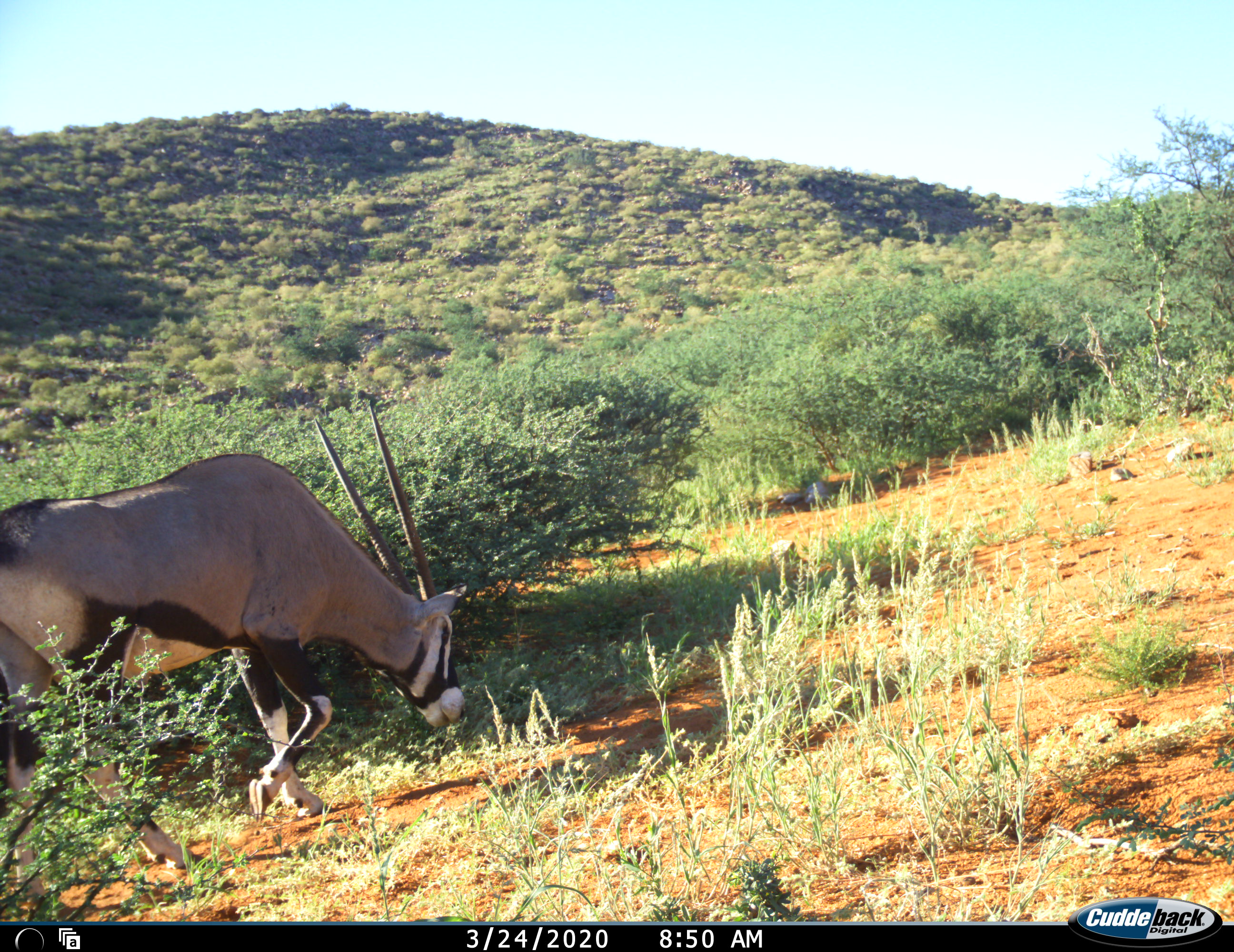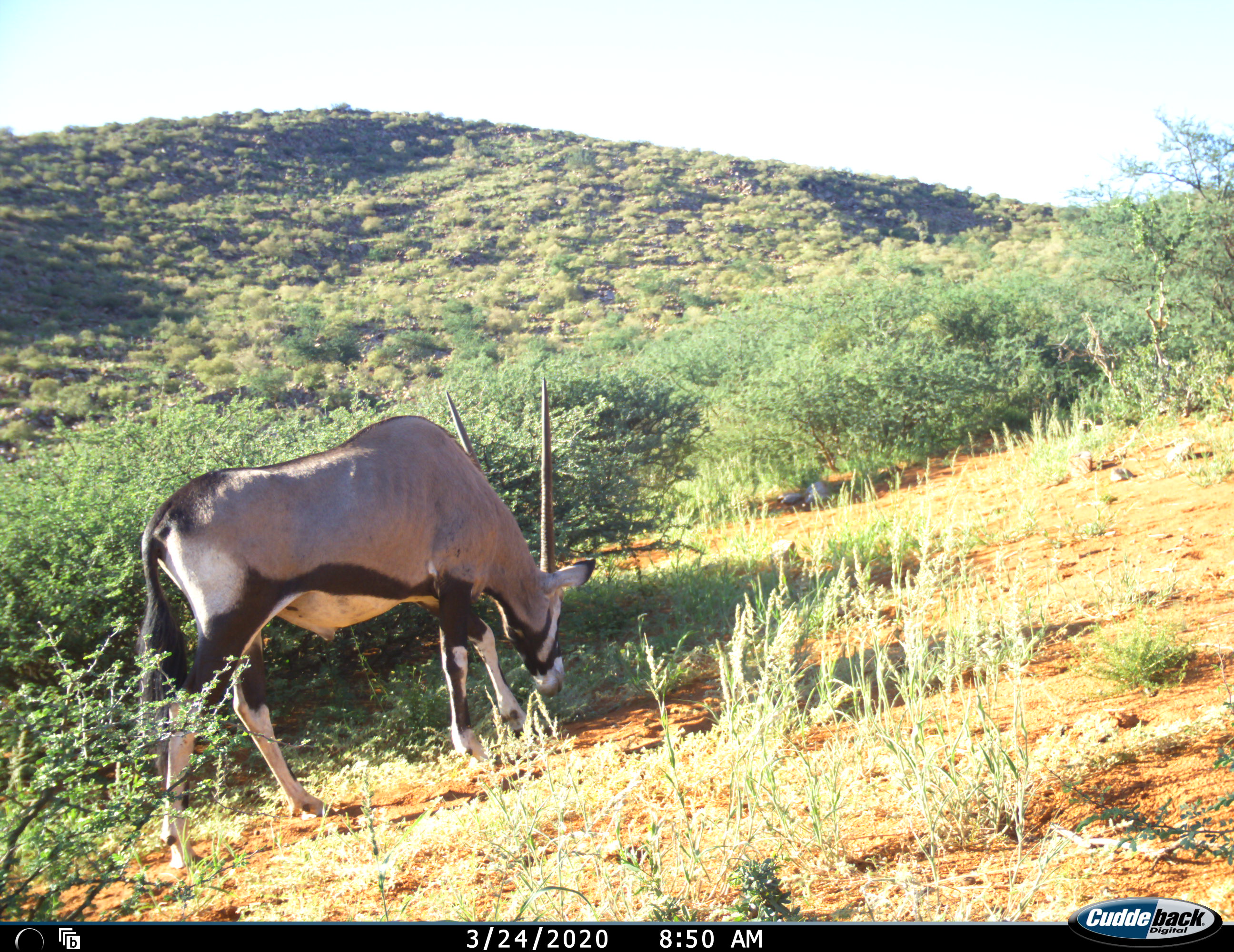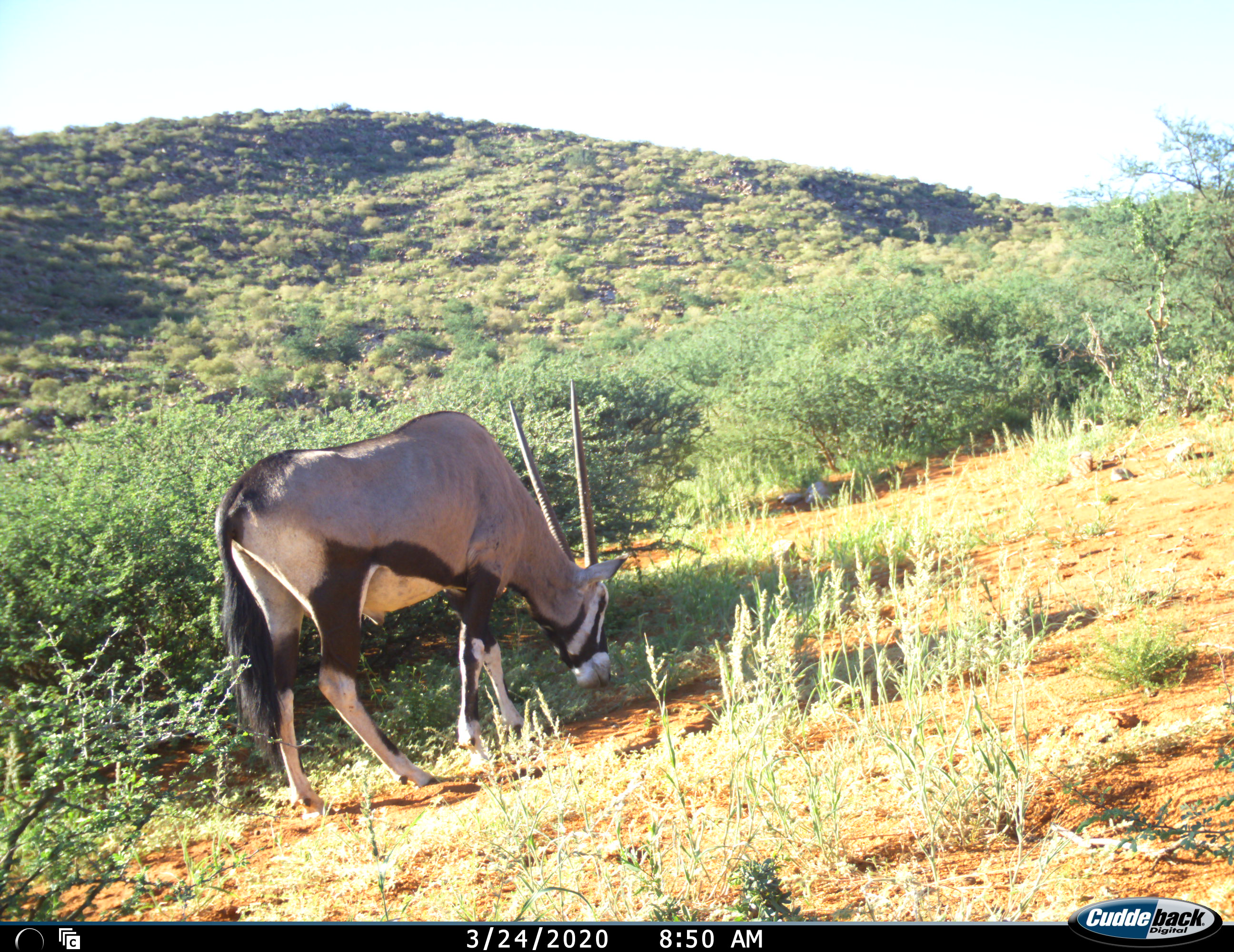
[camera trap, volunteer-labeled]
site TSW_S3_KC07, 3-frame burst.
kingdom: Animalia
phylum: Chordata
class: Mammalia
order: Artiodactyla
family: Bovidae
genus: Oryx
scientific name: Oryx gazella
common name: gemsbok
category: oryx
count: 1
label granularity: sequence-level